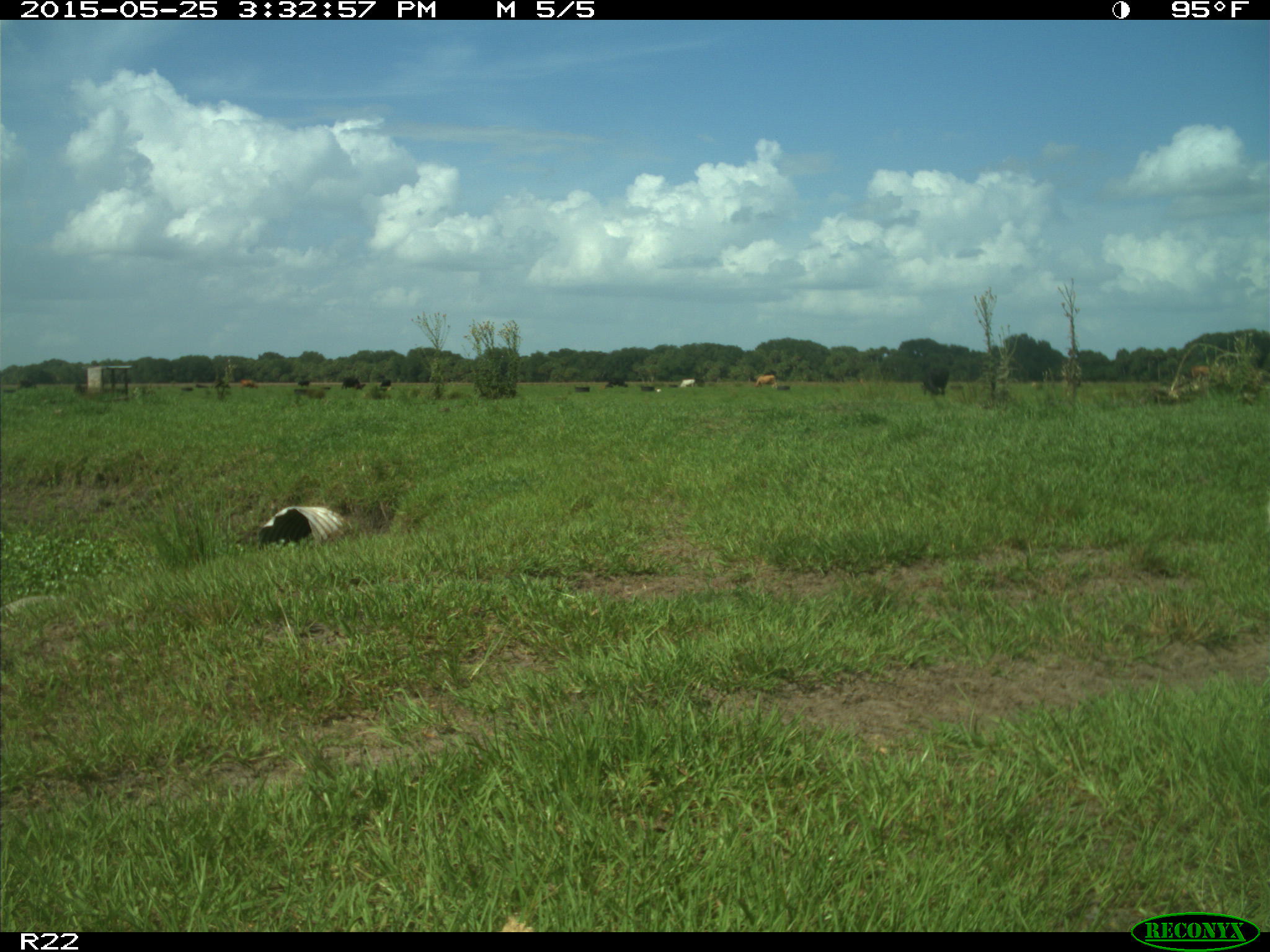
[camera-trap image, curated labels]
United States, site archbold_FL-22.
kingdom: Animalia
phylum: Chordata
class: Mammalia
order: Artiodactyla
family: Bovidae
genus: Bos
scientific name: Bos taurus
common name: domestic cow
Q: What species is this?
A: Bos taurus (domestic cow).